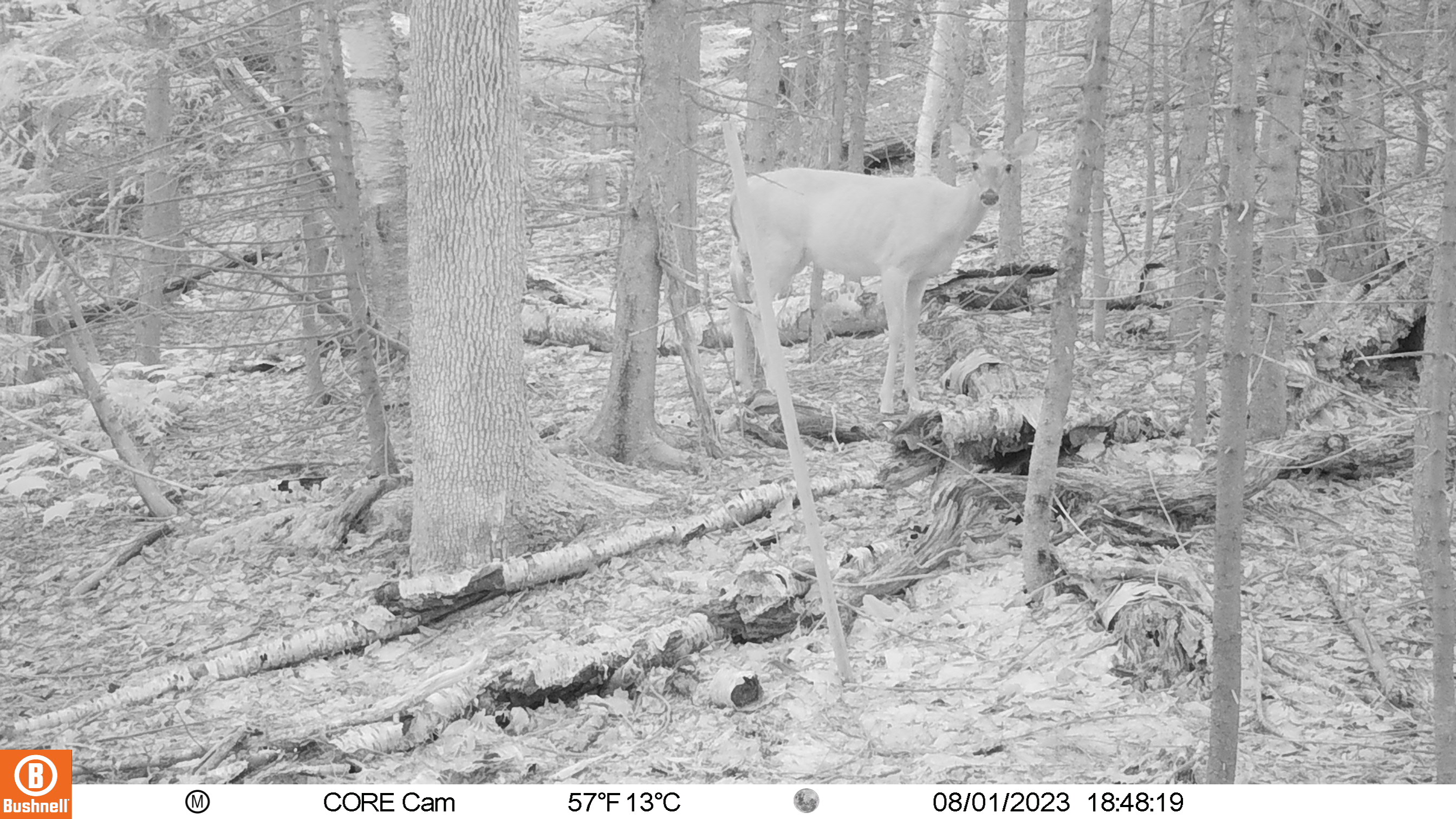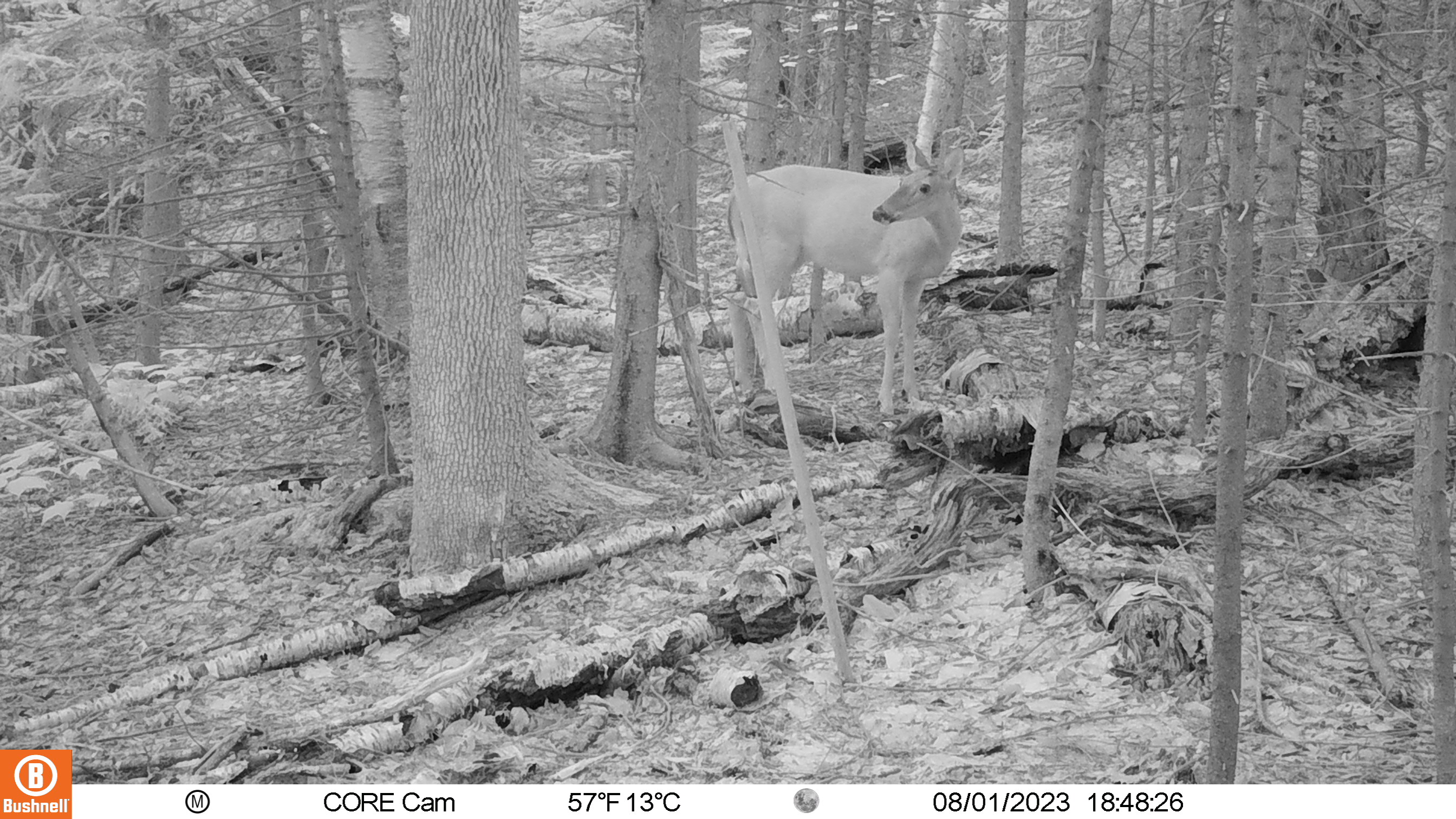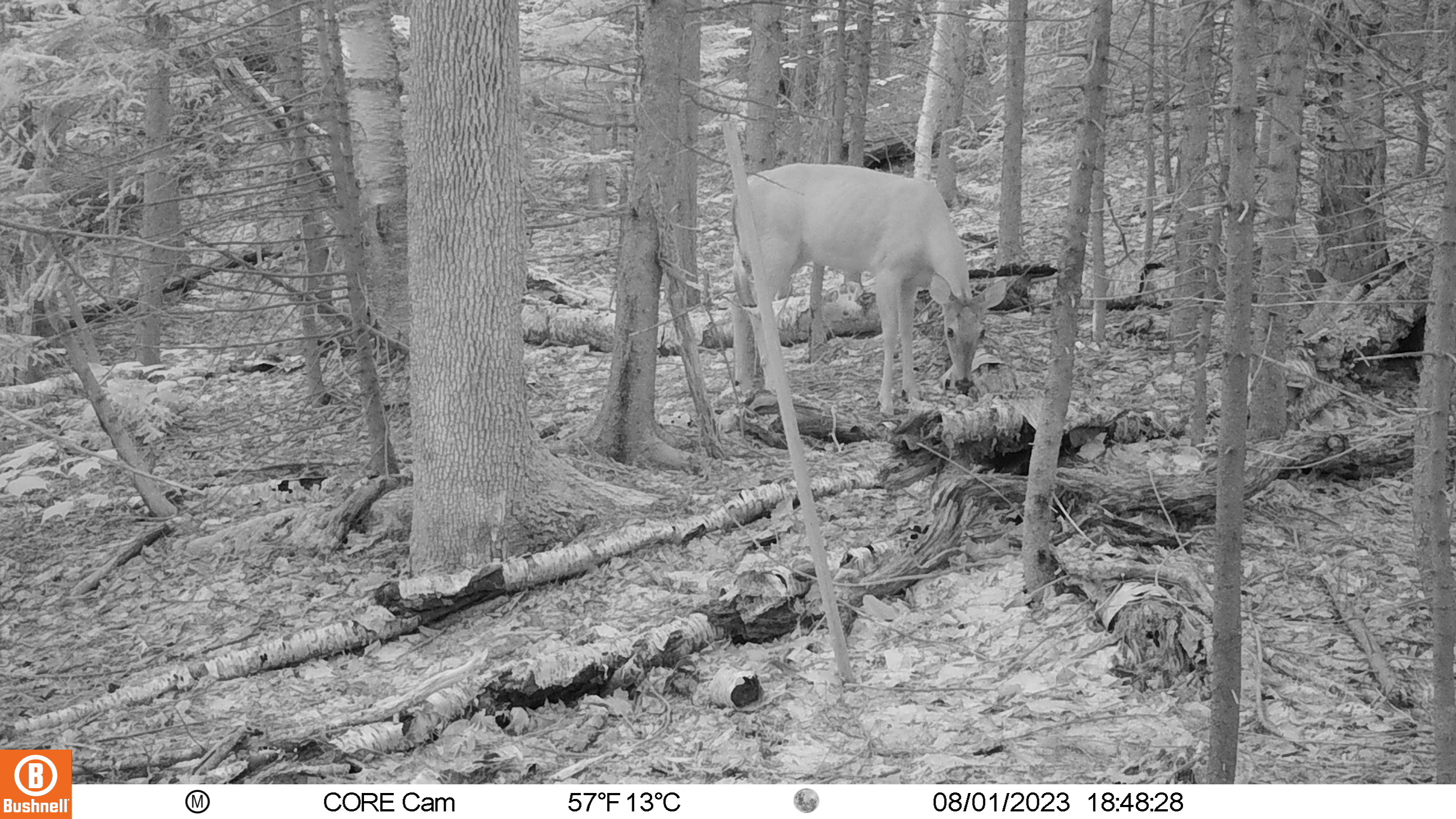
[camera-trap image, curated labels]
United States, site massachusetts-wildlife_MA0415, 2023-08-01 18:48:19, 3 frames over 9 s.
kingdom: Animalia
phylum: Chordata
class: Mammalia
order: Artiodactyla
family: Cervidae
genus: Odocoileus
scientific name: Odocoileus virginianus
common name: white-tailed deer